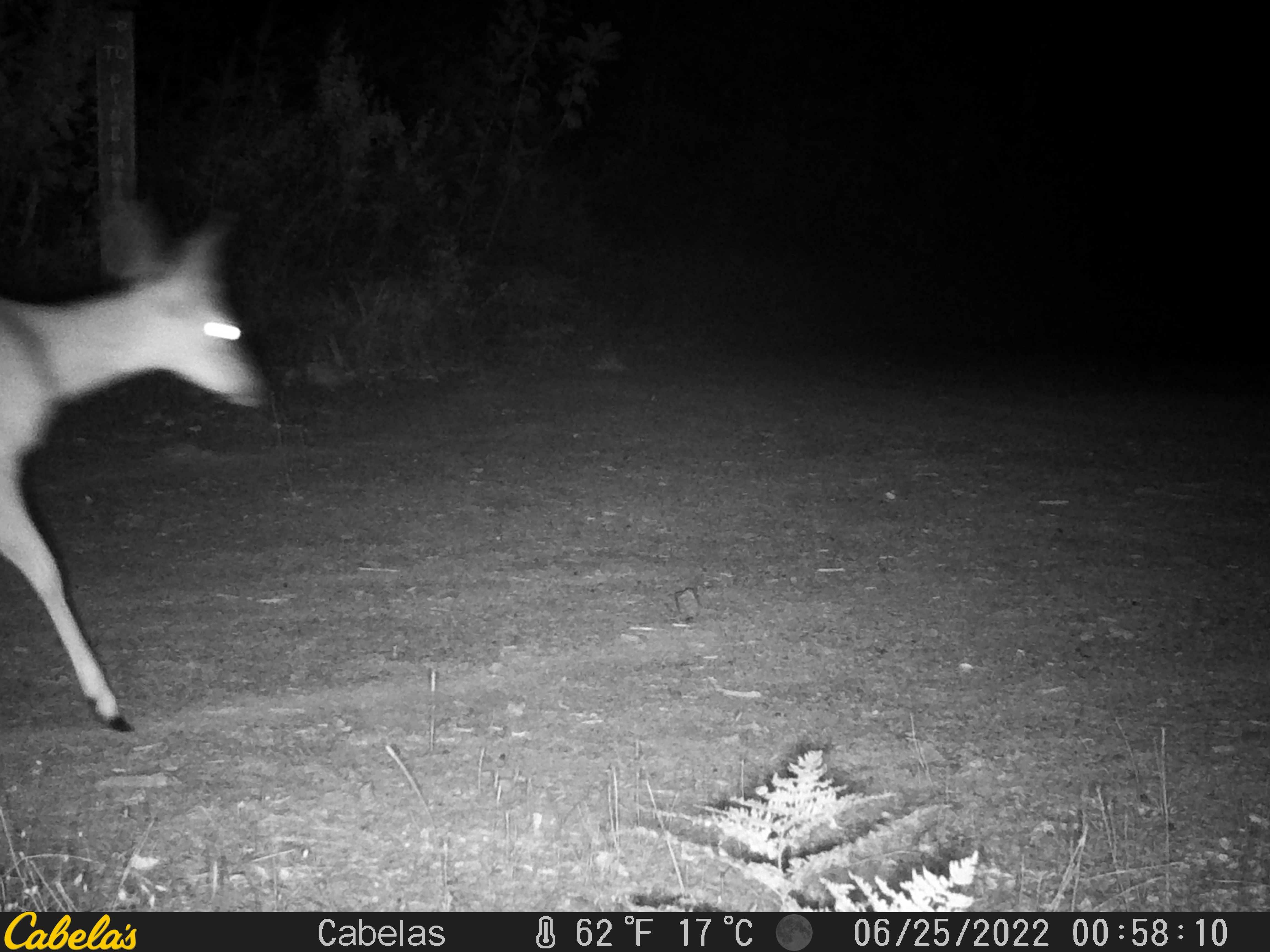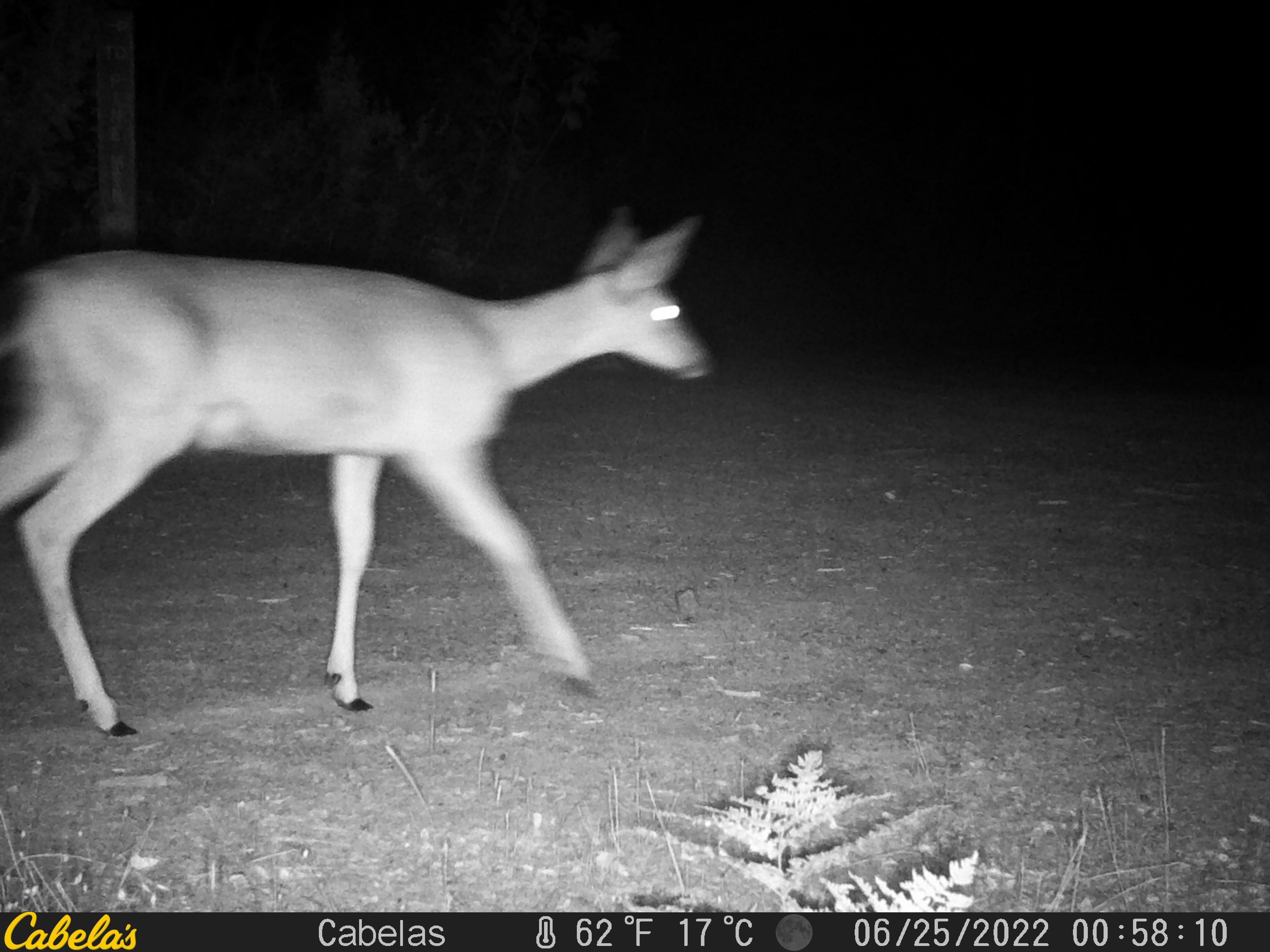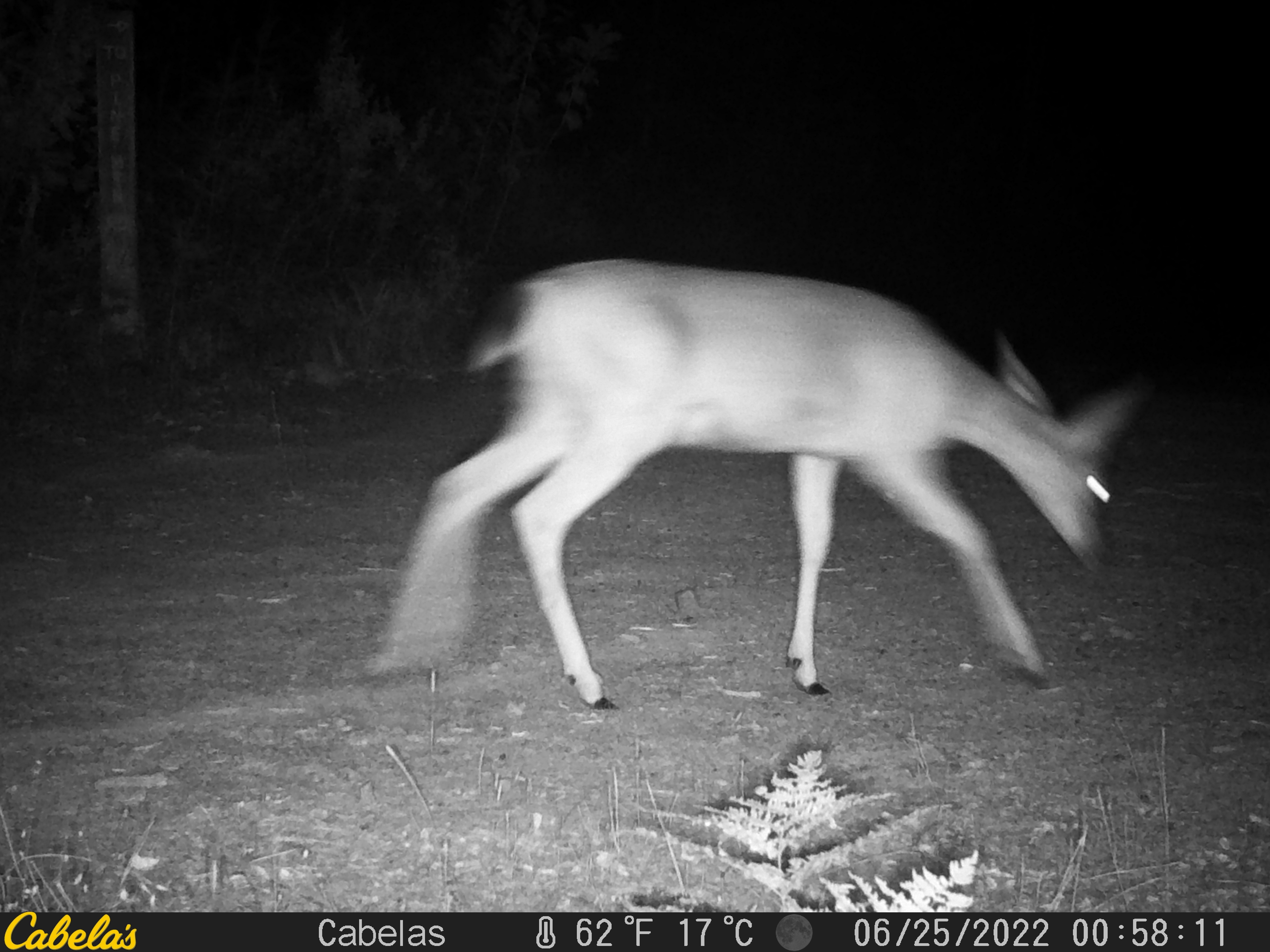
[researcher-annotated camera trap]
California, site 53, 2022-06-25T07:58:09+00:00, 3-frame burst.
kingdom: Animalia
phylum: Chordata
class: Mammalia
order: Artiodactyla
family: Cervidae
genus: Odocoileus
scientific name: Odocoileus hemionus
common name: mule deer